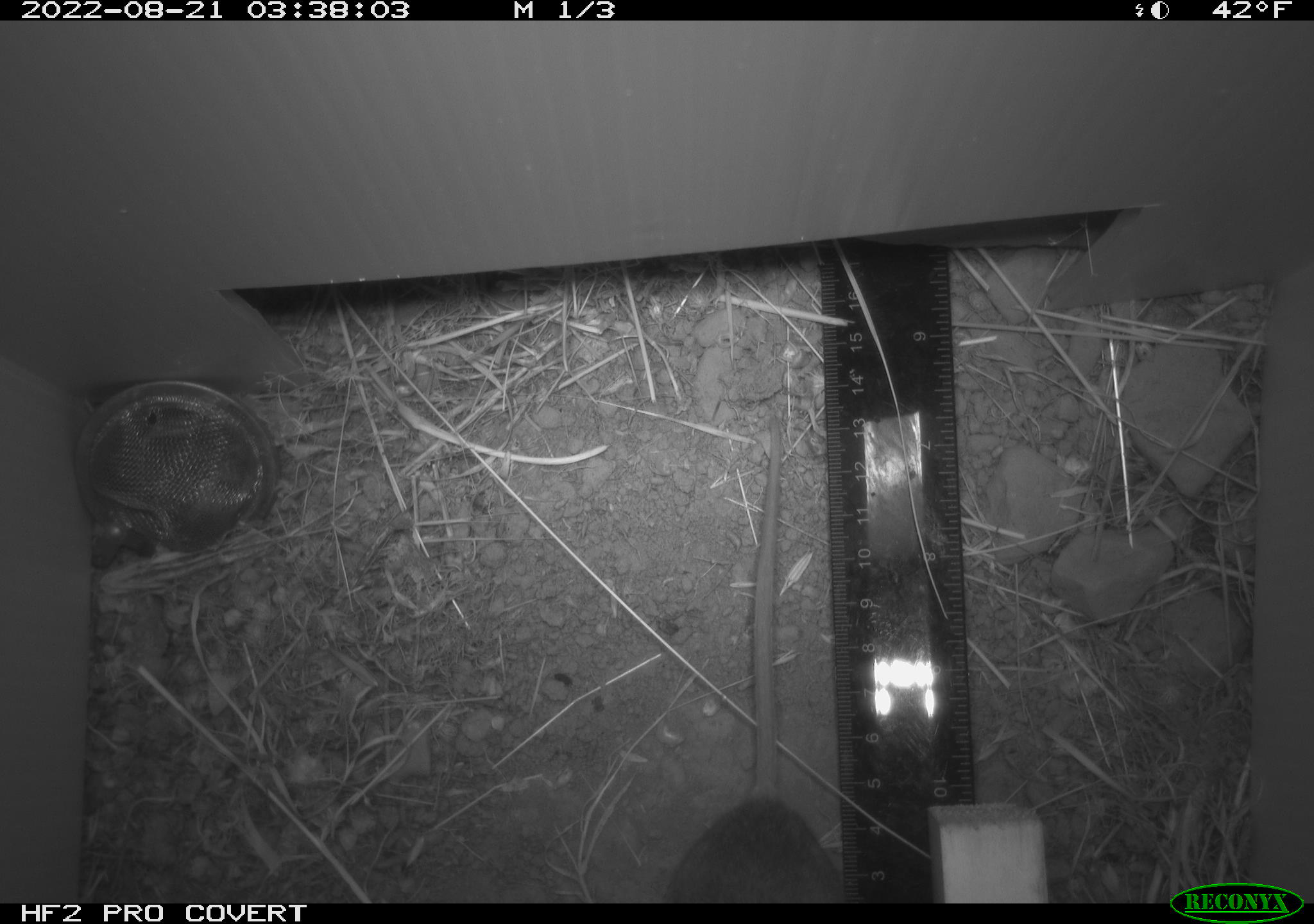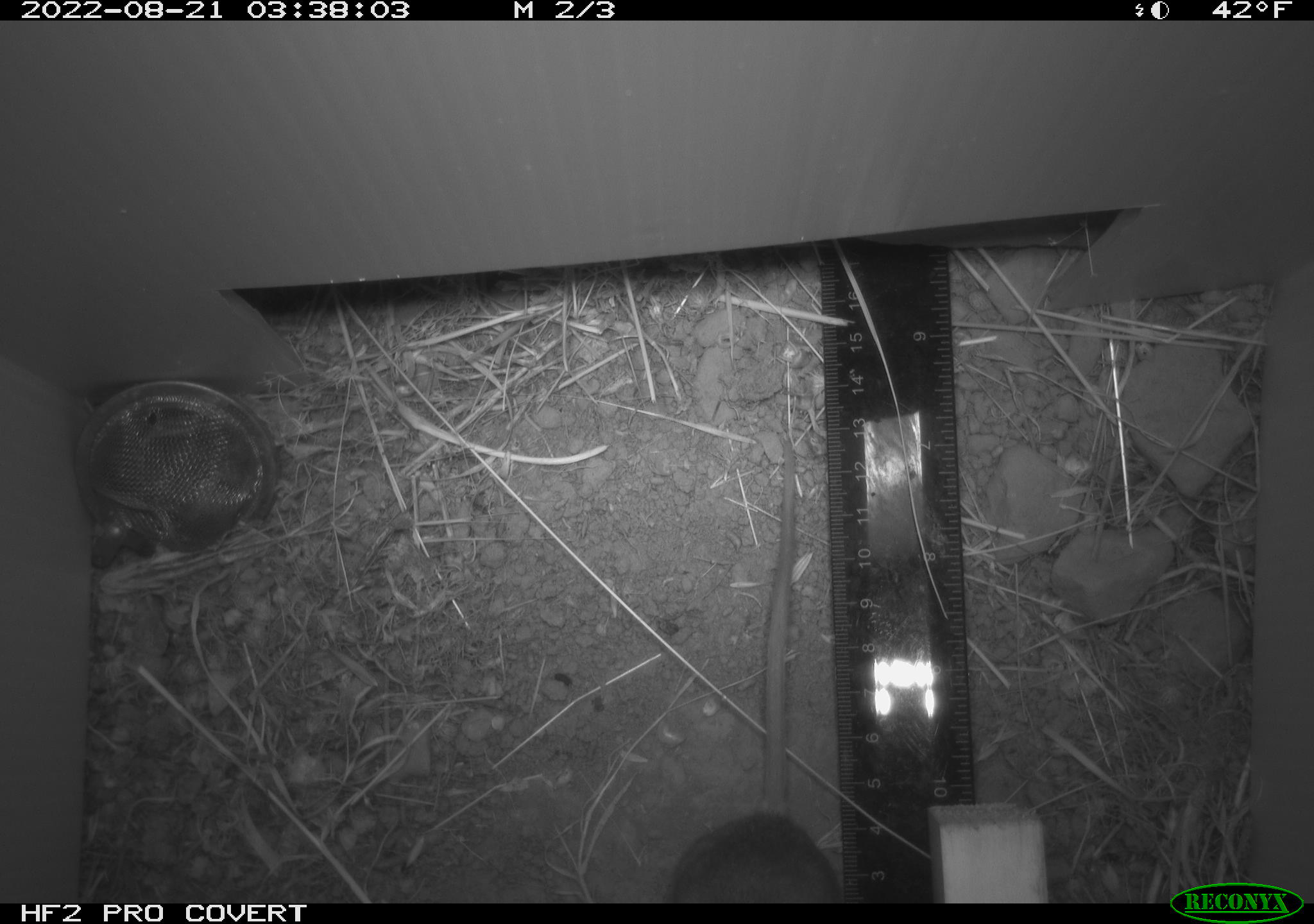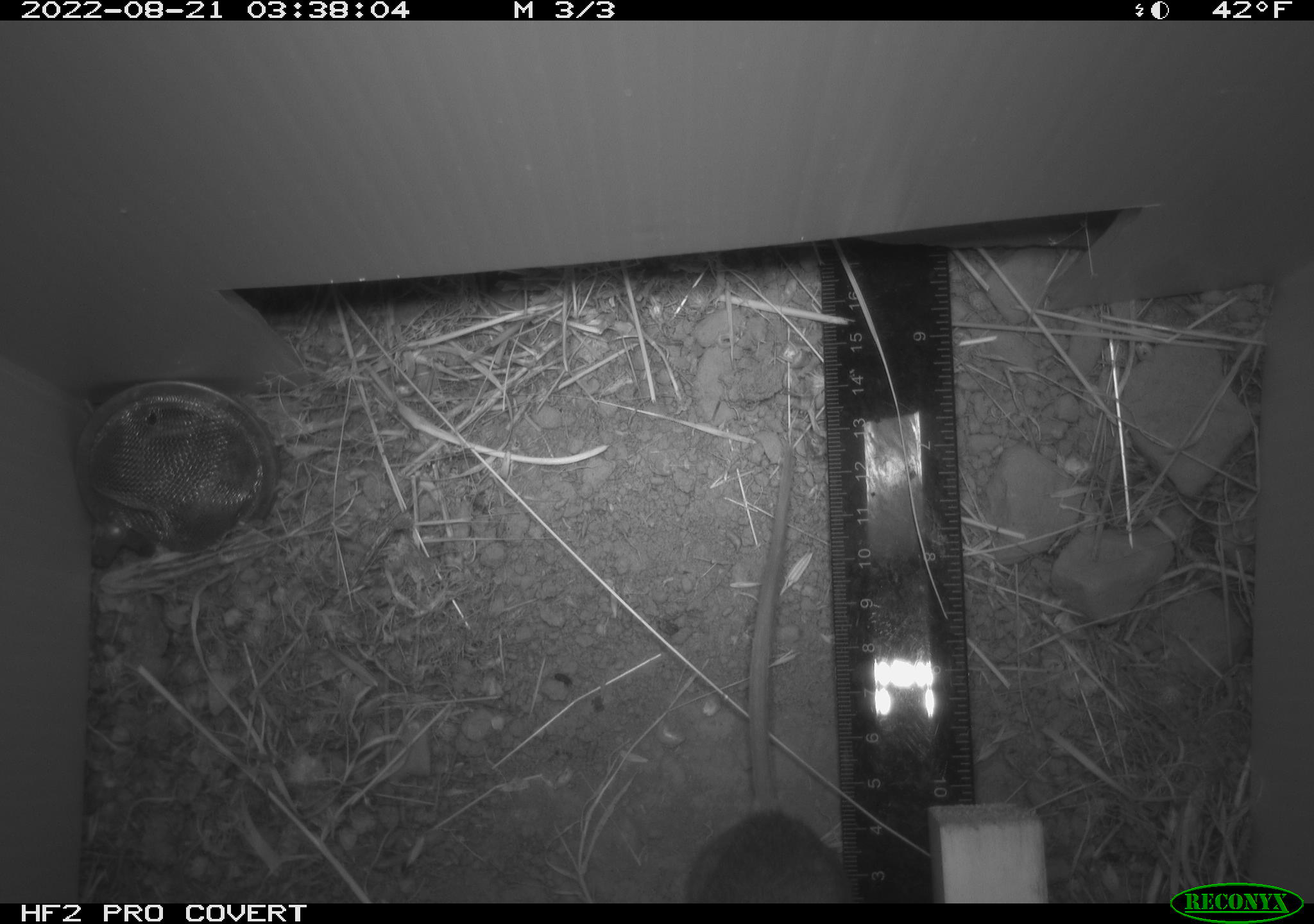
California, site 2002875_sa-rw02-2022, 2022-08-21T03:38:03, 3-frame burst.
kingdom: Animalia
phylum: Chordata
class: Mammalia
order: Rodentia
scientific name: Rodentia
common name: mouse species